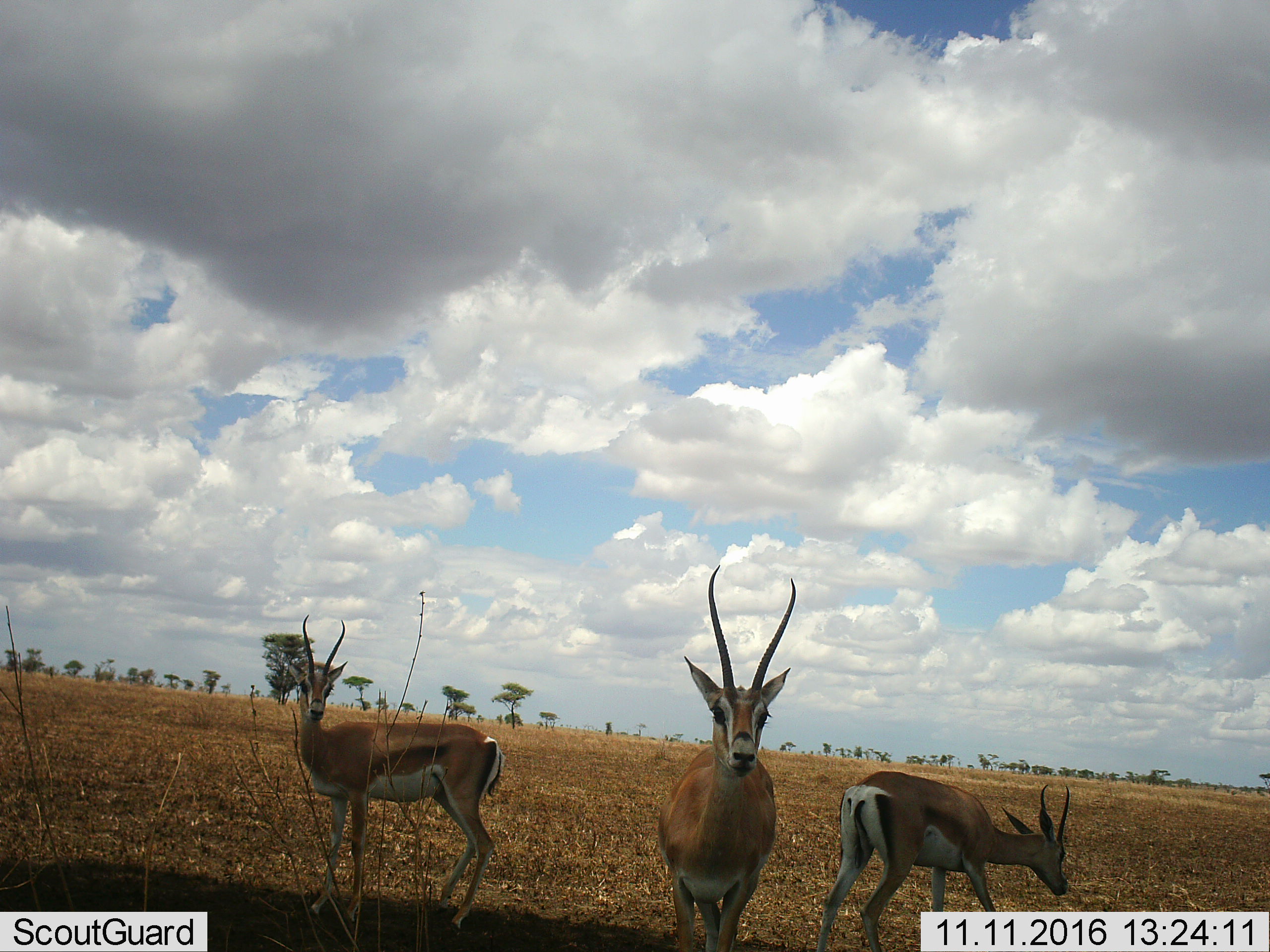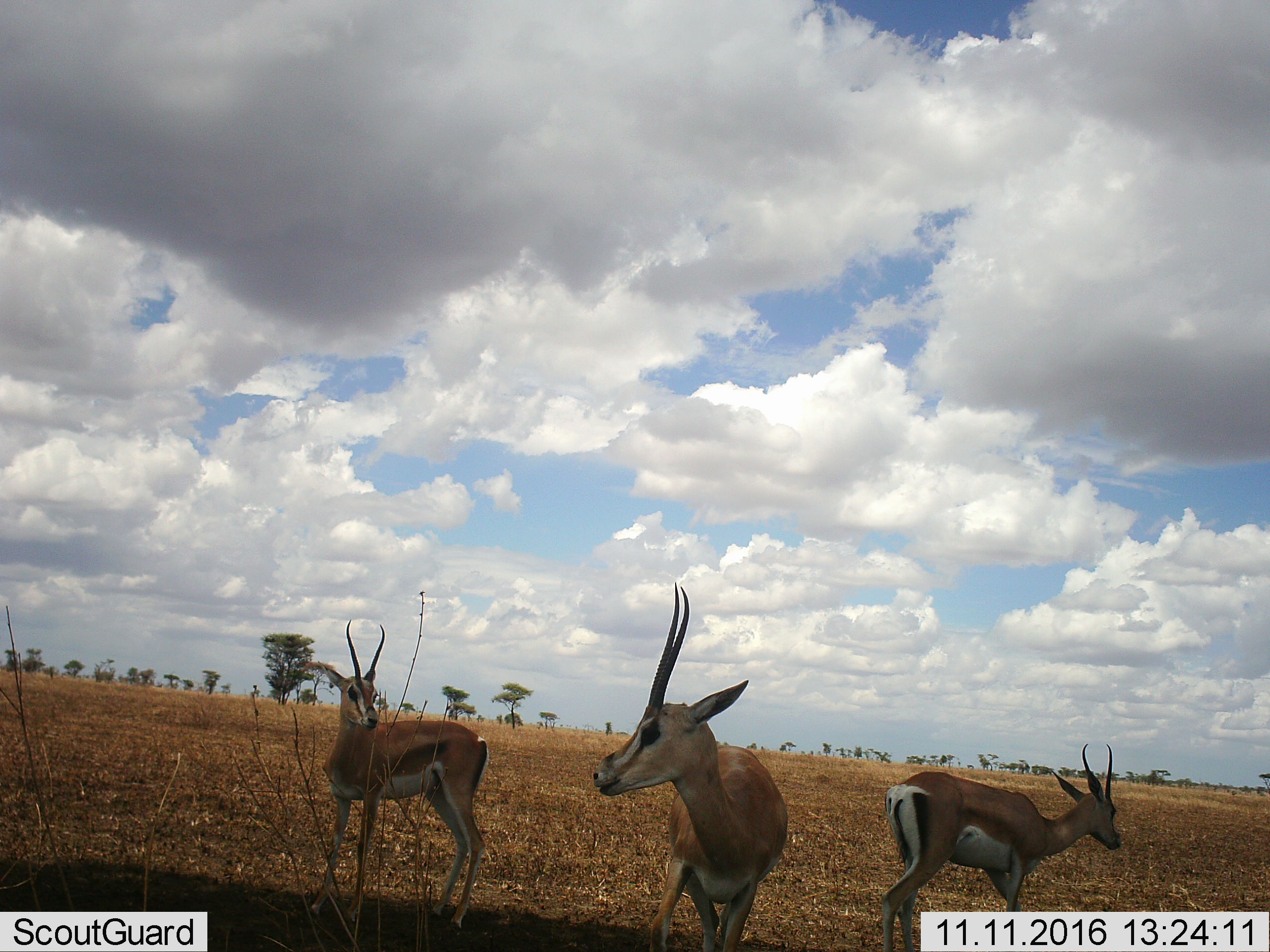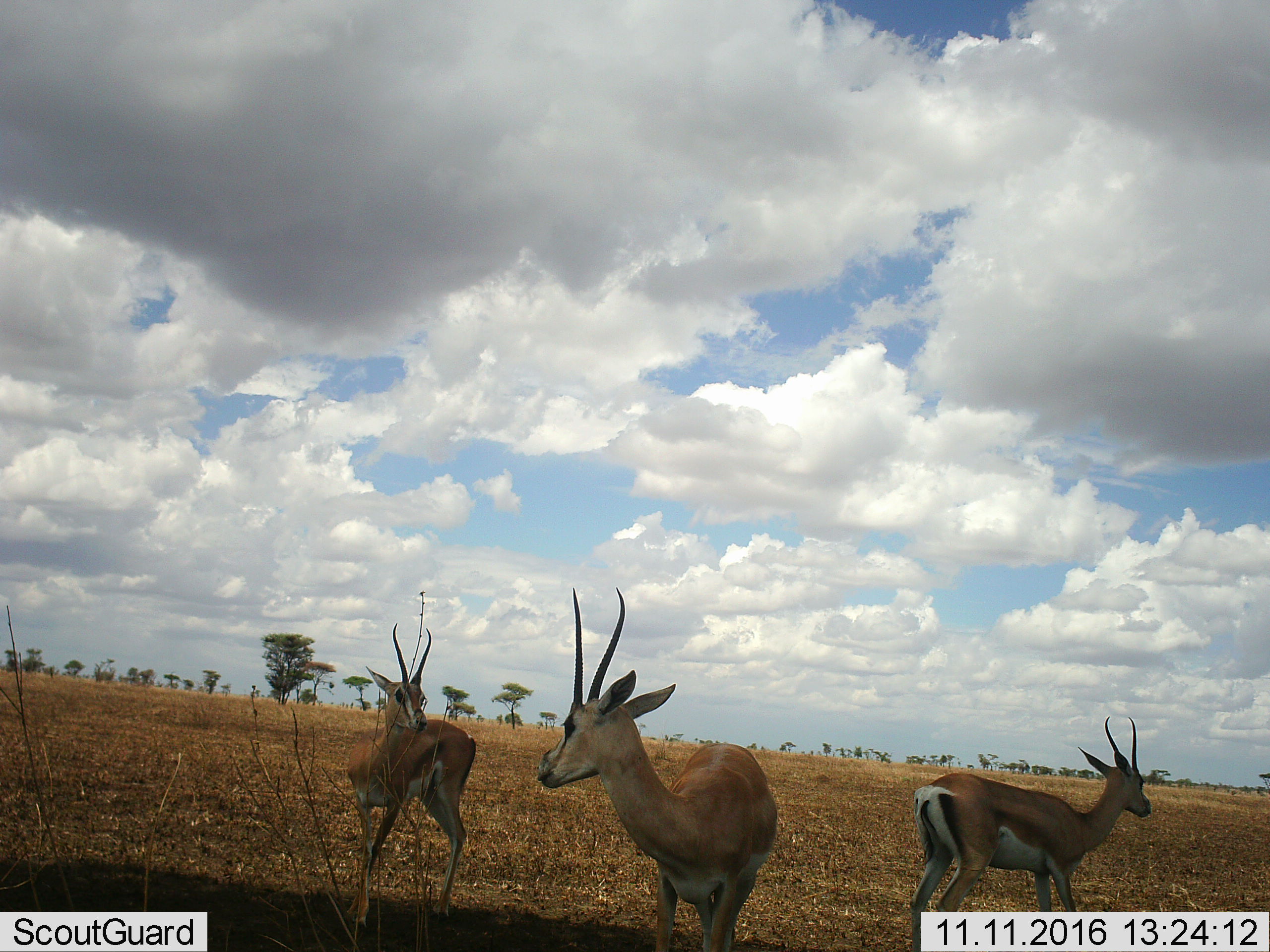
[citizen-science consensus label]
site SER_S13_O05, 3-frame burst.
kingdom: Animalia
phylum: Chordata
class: Mammalia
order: Artiodactyla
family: Bovidae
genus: Eudorcas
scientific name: Eudorcas thomsonii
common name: thomson's gazelle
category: gazellethomsons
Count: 3.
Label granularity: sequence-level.